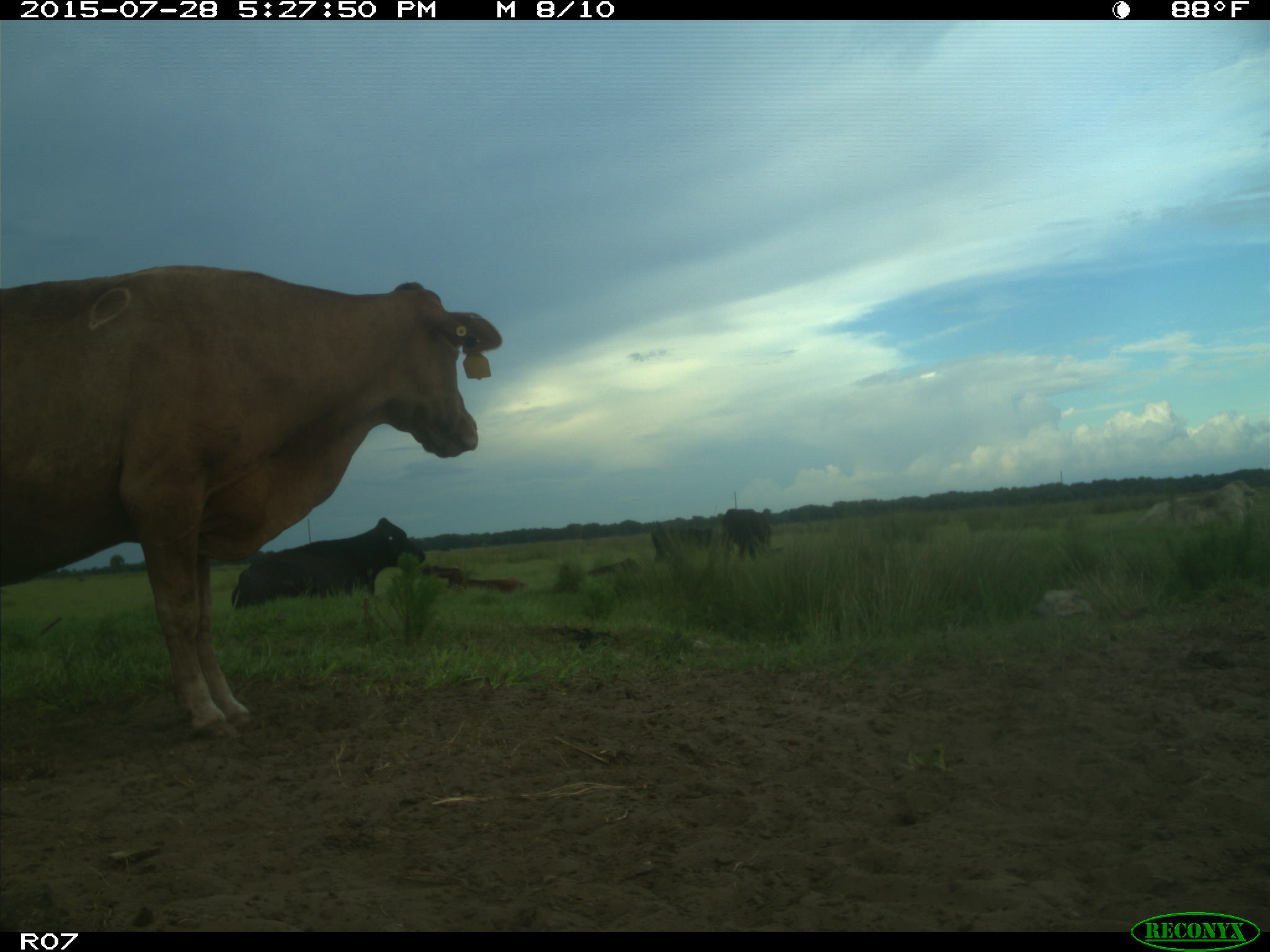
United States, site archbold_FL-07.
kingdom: Animalia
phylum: Chordata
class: Mammalia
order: Artiodactyla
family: Bovidae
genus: Bos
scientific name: Bos taurus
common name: domestic cow